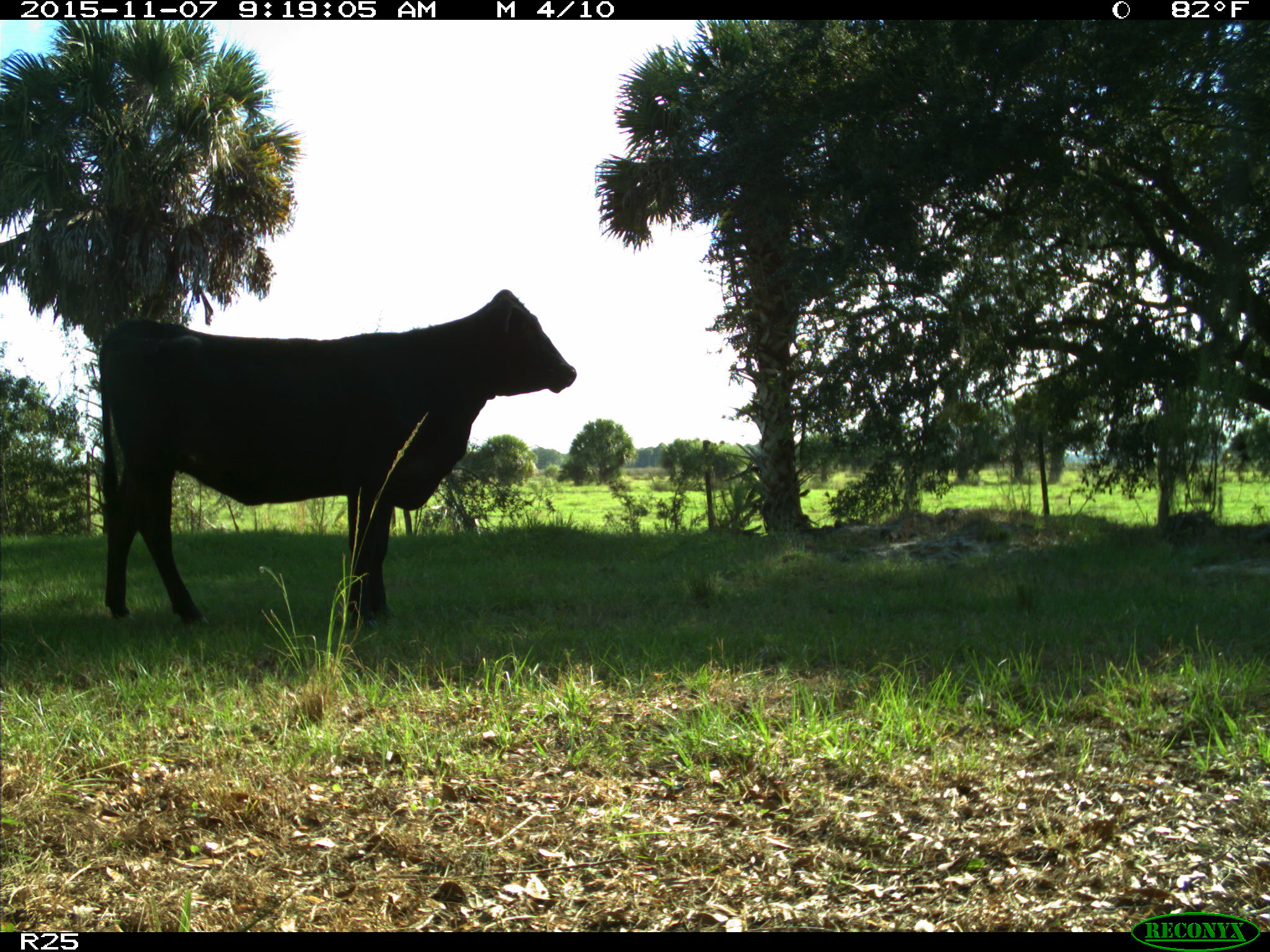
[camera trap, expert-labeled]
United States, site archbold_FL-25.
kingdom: Animalia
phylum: Chordata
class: Mammalia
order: Artiodactyla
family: Bovidae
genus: Bos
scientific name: Bos taurus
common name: domestic cow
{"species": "Bos taurus (domestic cow)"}